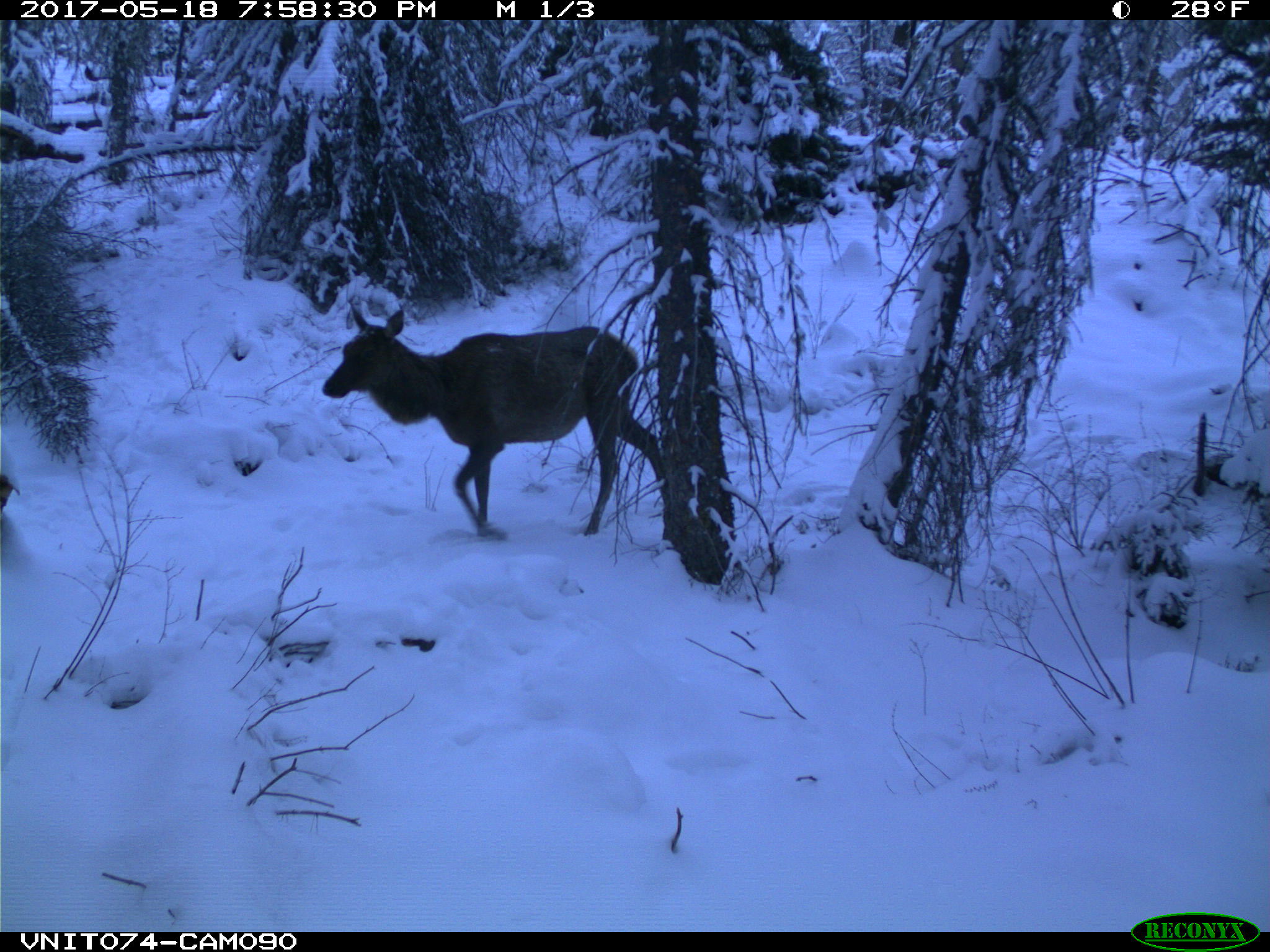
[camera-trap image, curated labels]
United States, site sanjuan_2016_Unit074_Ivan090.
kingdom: Animalia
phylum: Chordata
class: Mammalia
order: Artiodactyla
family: Cervidae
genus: Cervus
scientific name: Cervus elaphus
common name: red deer